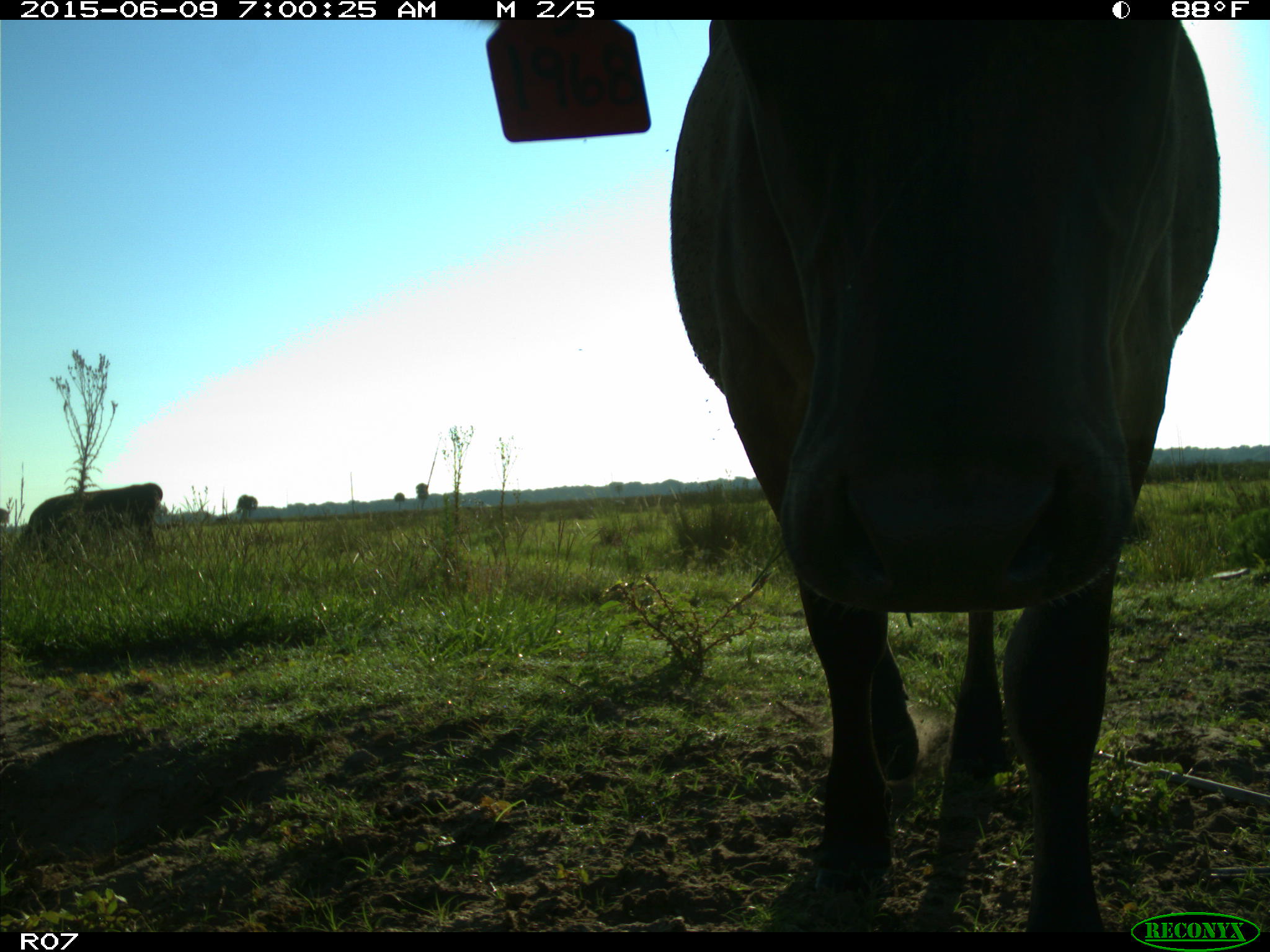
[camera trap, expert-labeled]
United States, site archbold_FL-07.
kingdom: Animalia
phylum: Chordata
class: Mammalia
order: Artiodactyla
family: Bovidae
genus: Bos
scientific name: Bos taurus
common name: domestic cow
Bos taurus (domestic cow).